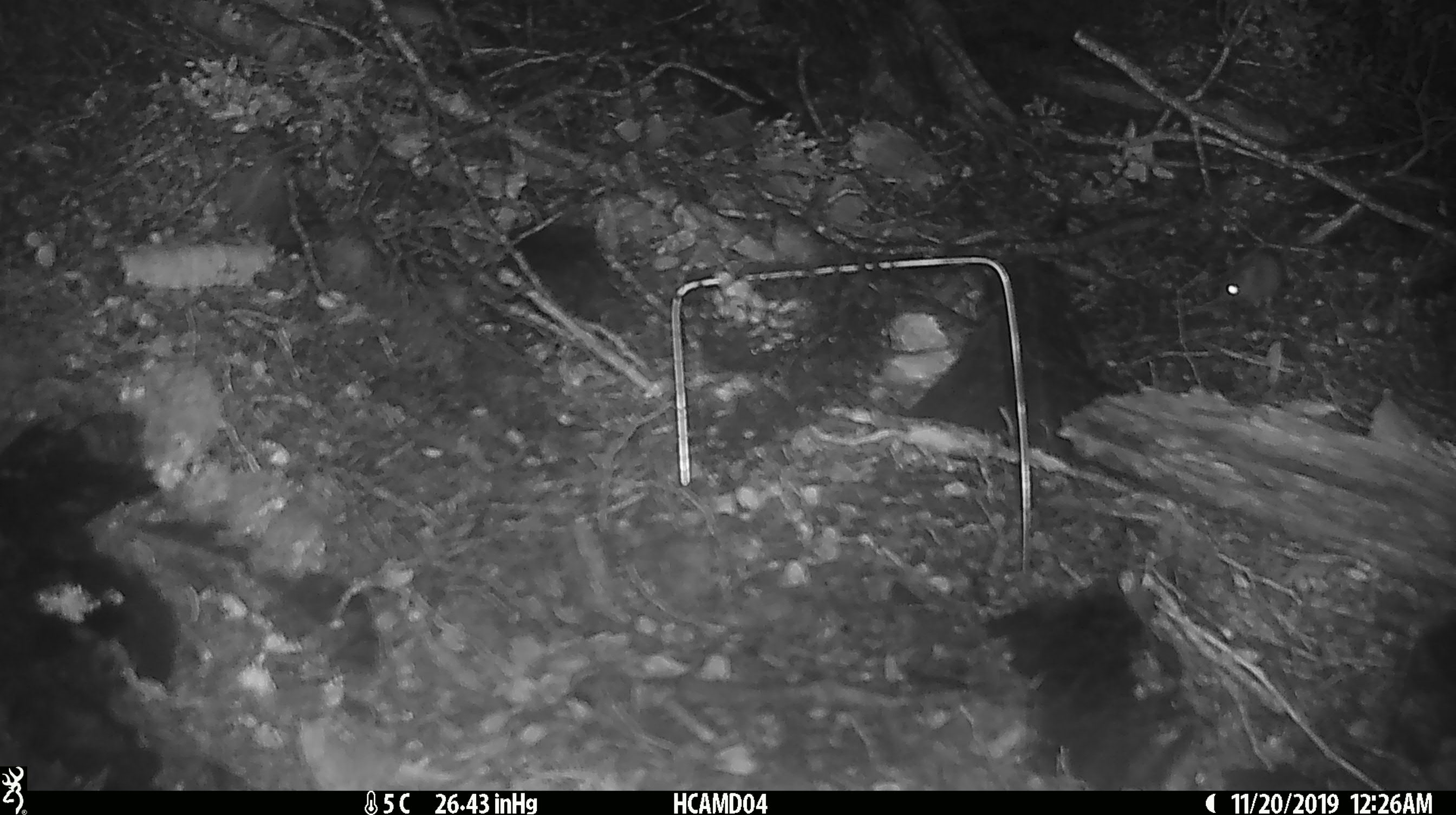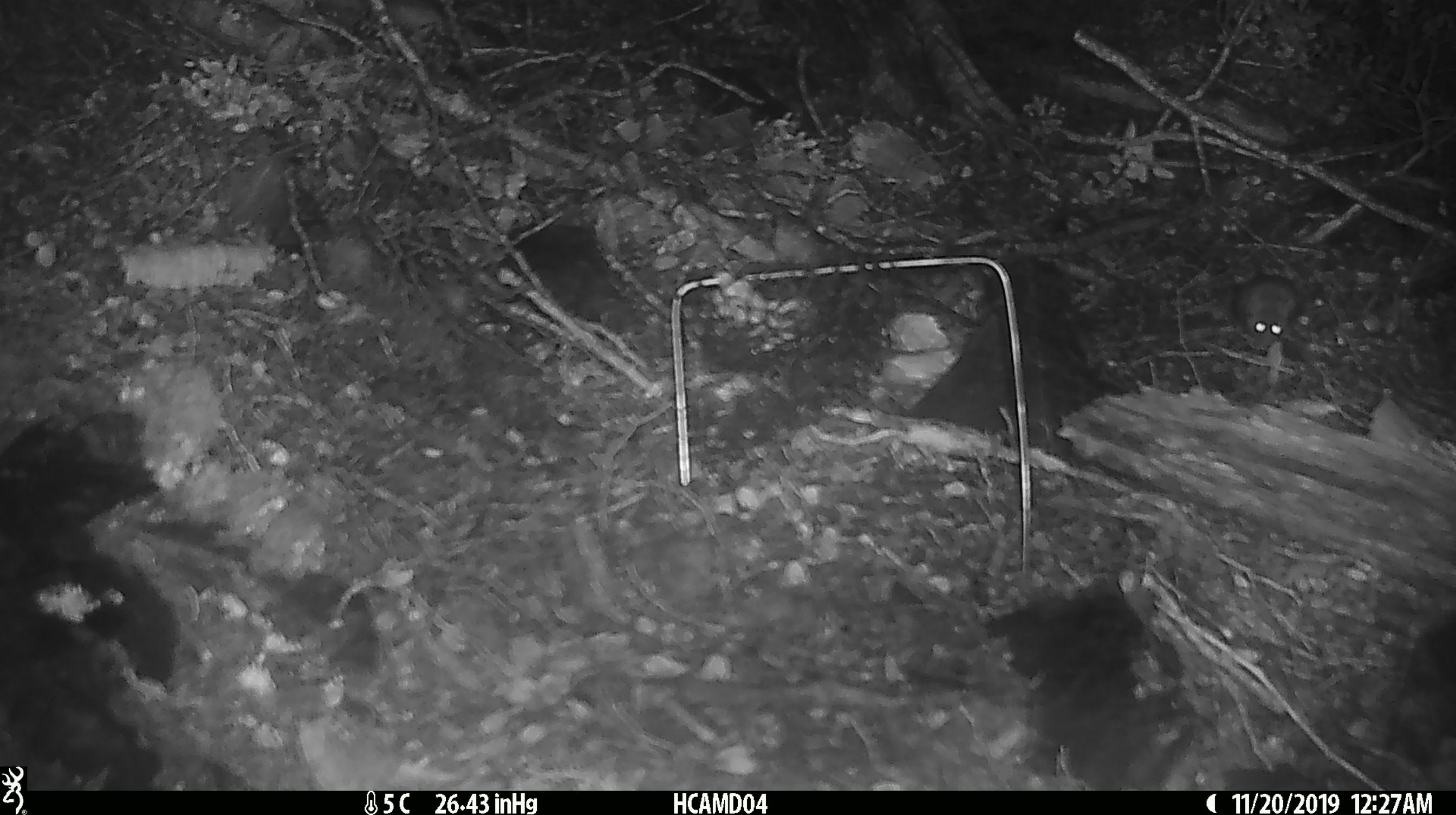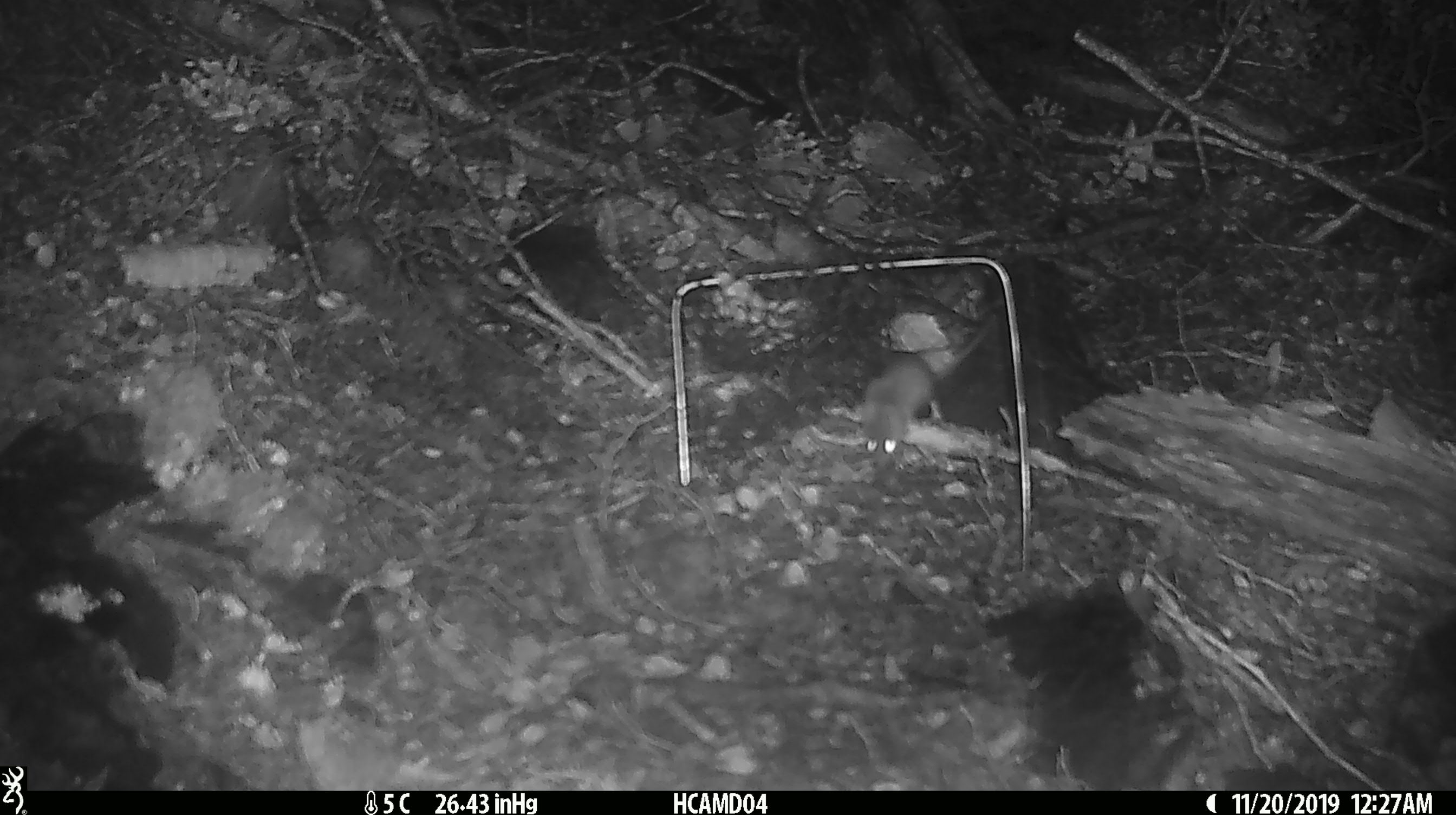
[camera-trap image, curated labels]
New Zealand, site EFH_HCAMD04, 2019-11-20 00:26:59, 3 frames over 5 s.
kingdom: Animalia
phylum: Chordata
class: Mammalia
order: Rodentia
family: Muridae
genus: Mus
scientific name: Mus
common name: mouse